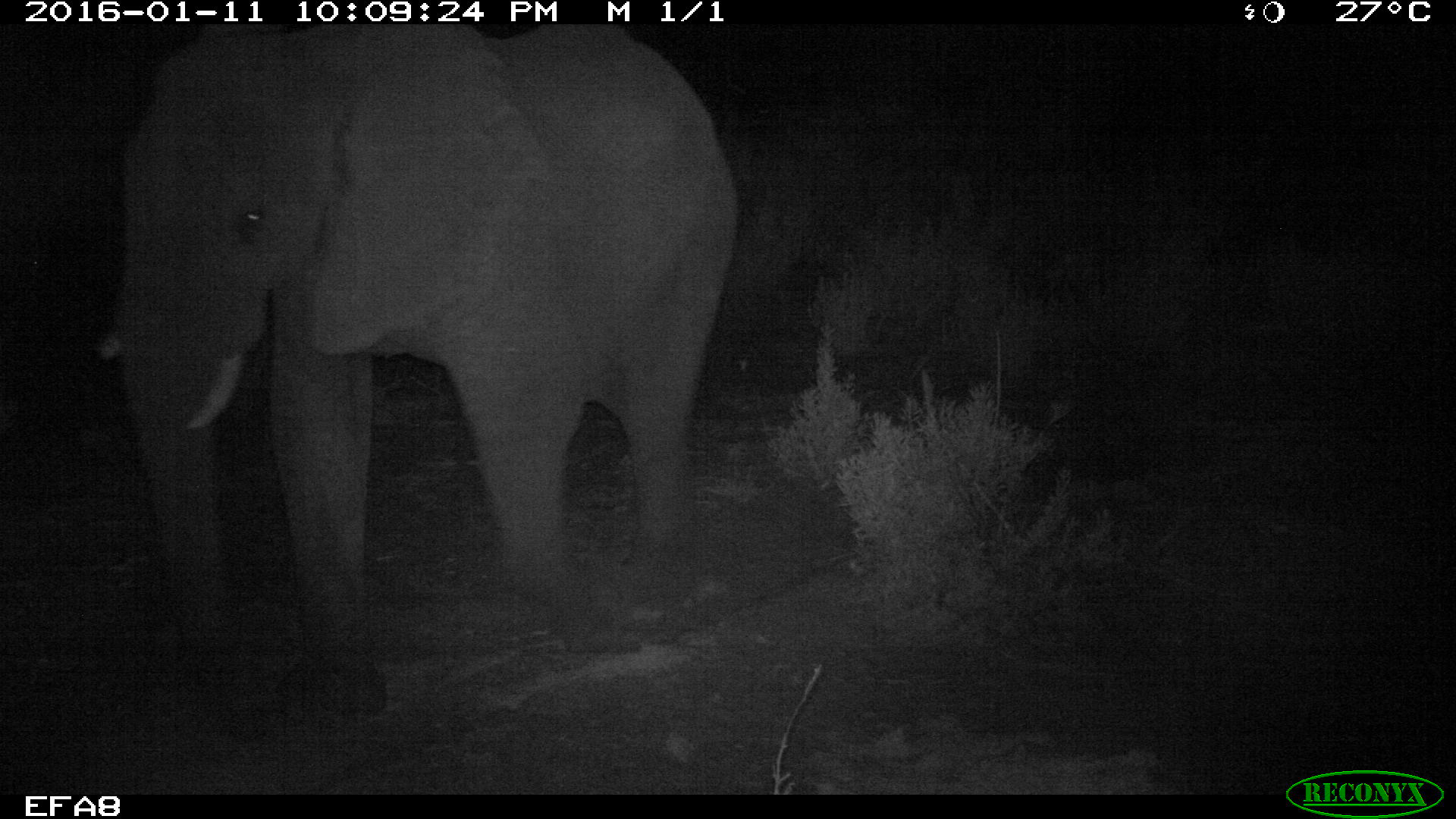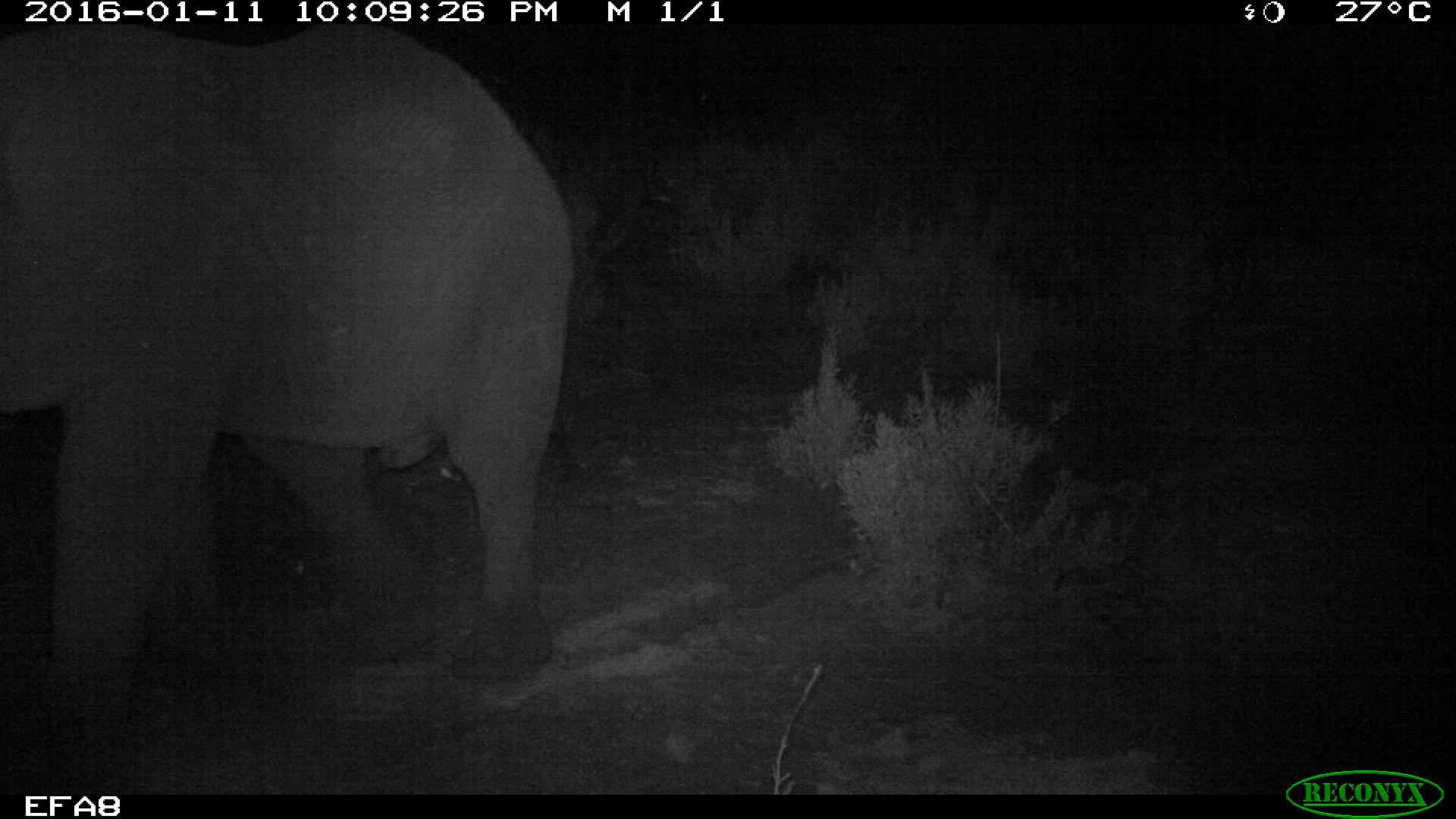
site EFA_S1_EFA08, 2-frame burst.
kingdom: Animalia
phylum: Chordata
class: Mammalia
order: Proboscidea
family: Elephantidae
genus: Loxodonta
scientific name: Loxodonta africana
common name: african bush elephant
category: elephant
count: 1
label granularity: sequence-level